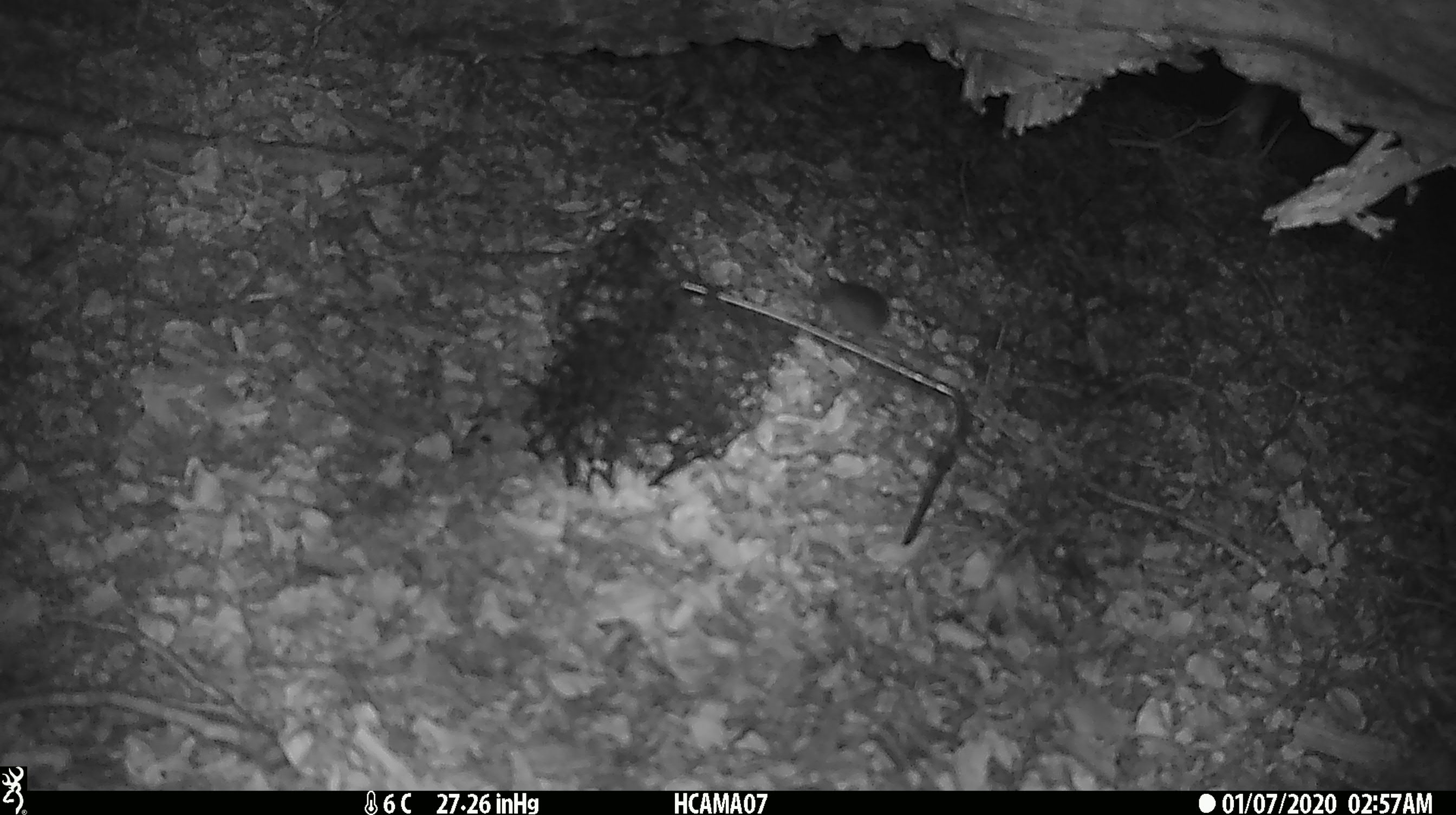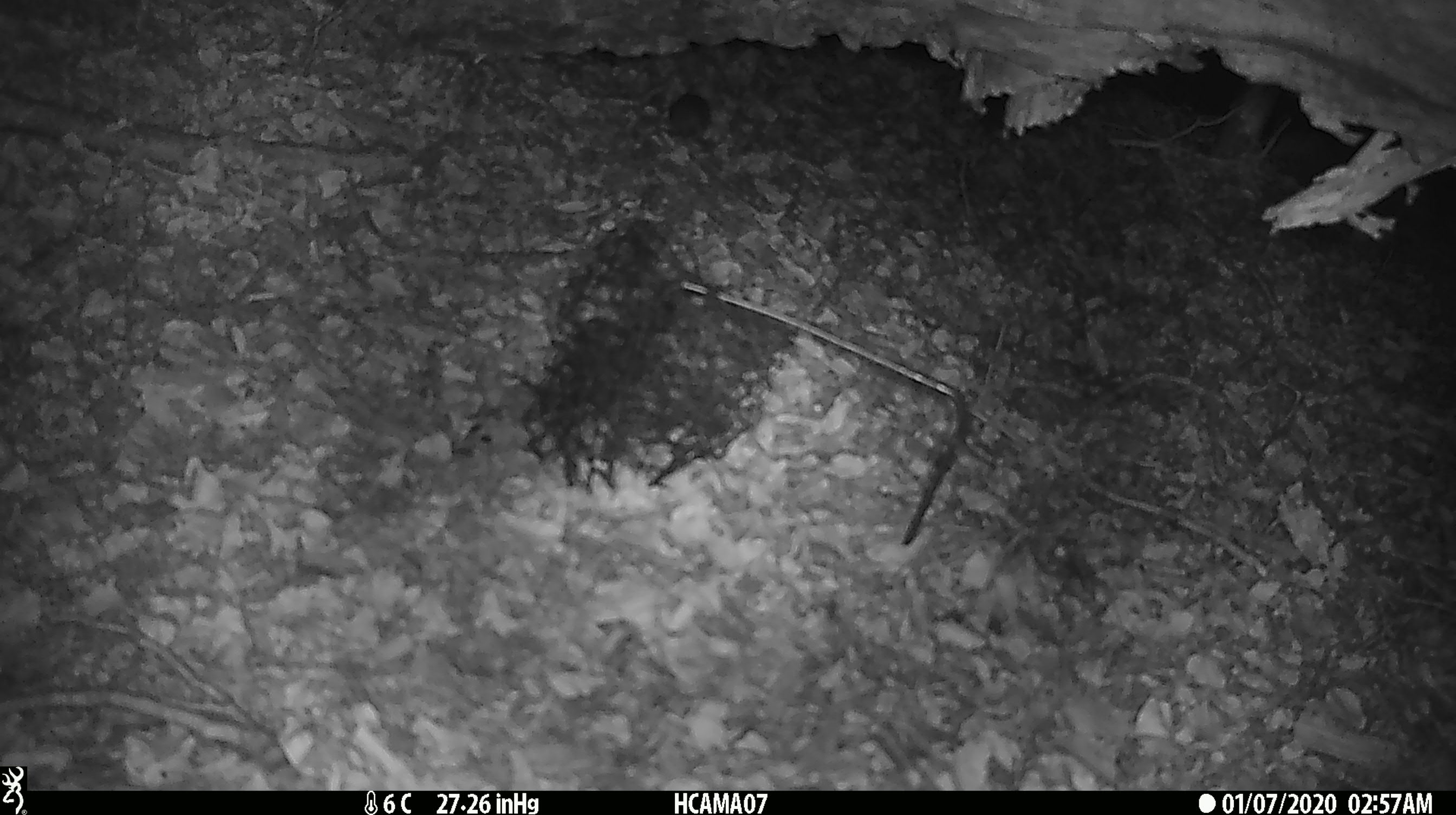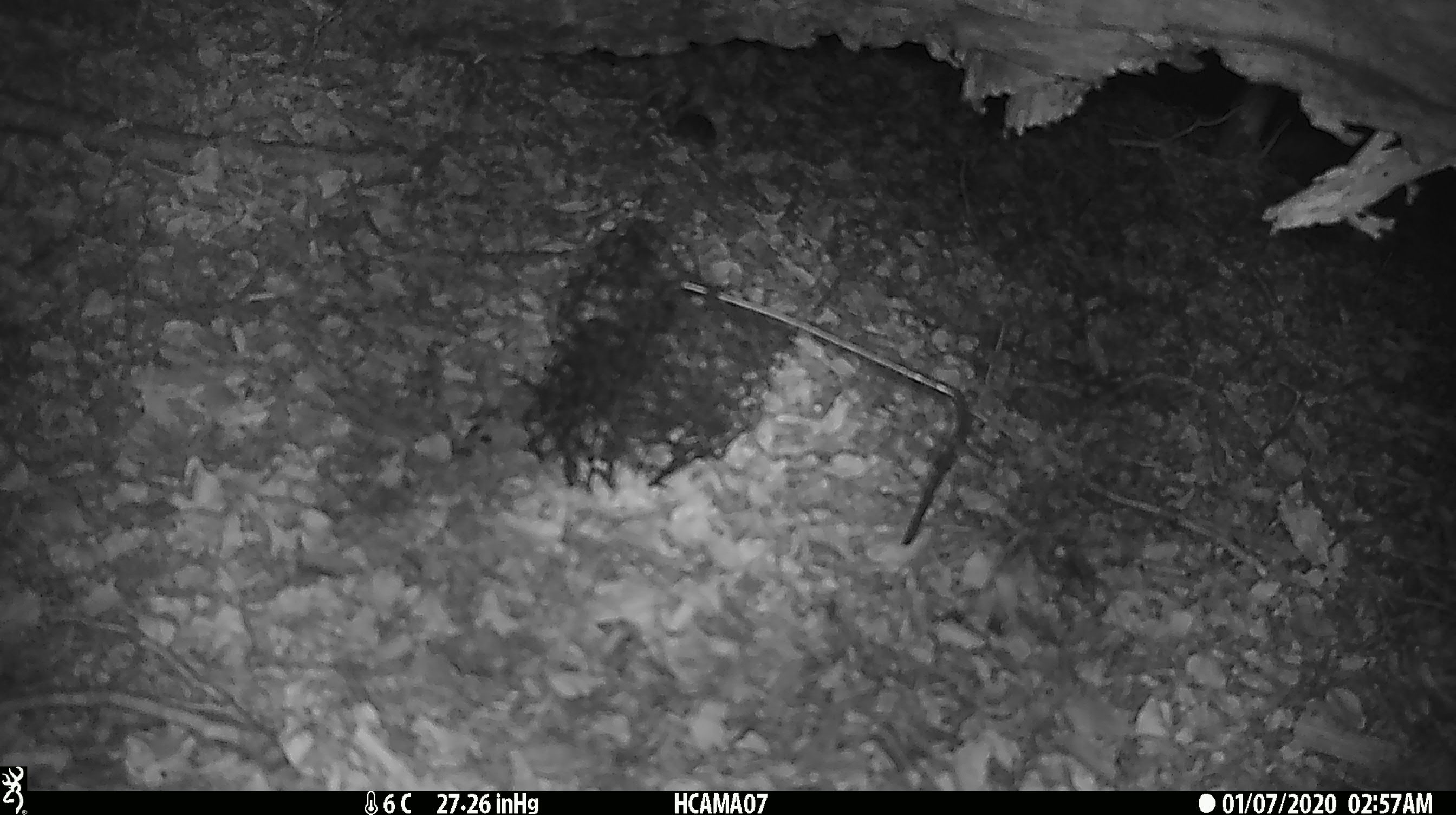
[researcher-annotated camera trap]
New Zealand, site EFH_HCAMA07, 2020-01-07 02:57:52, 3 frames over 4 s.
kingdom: Animalia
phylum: Chordata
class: Mammalia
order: Rodentia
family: Muridae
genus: Mus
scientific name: Mus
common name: mouse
Mouse (Mus).